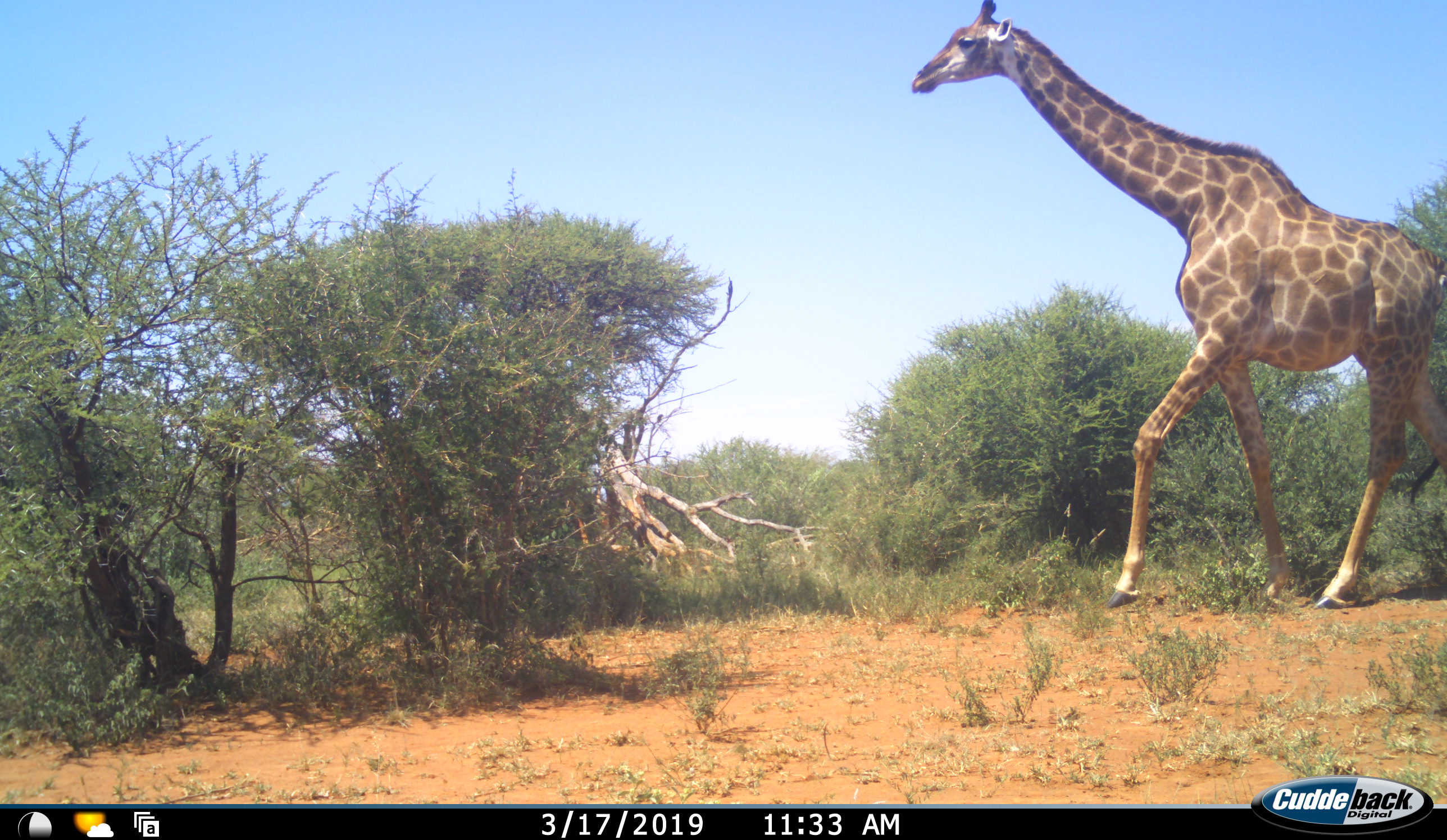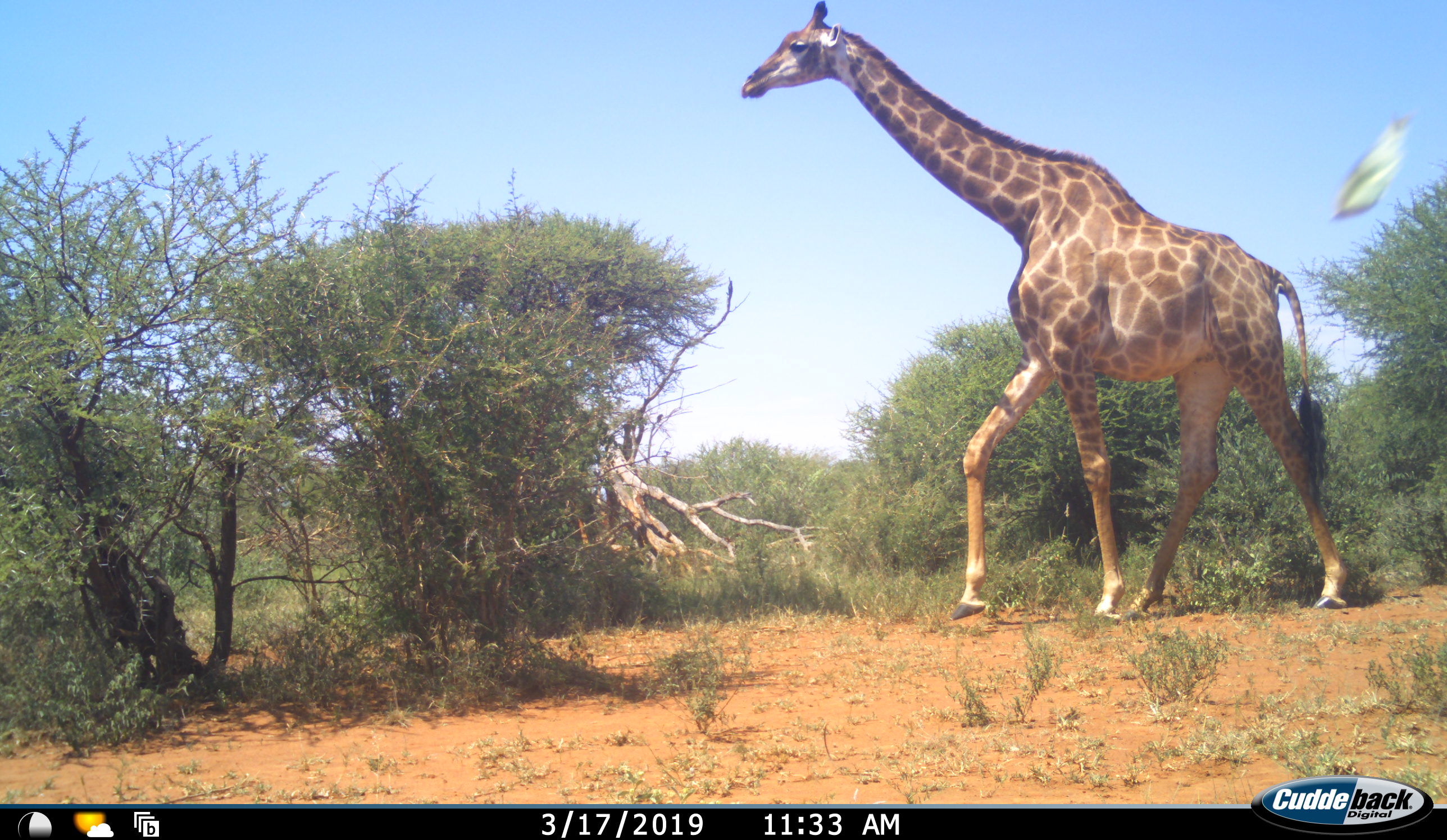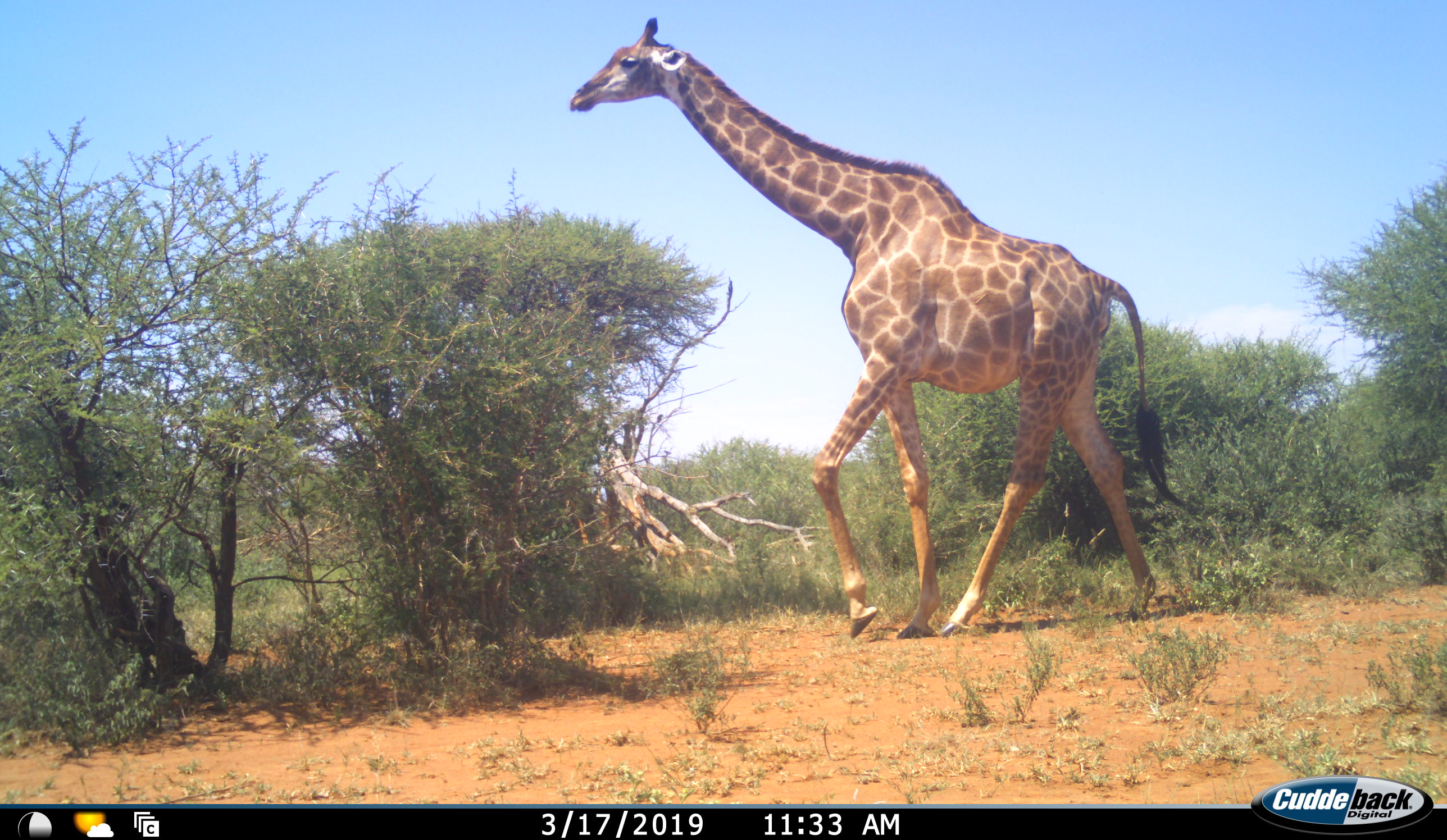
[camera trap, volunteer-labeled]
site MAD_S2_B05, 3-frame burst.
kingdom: Animalia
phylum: Chordata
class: Mammalia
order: Artiodactyla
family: Giraffidae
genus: Giraffa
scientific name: Giraffa camelopardalis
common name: giraffe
Giraffe (Giraffa camelopardalis), count 1. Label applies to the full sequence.